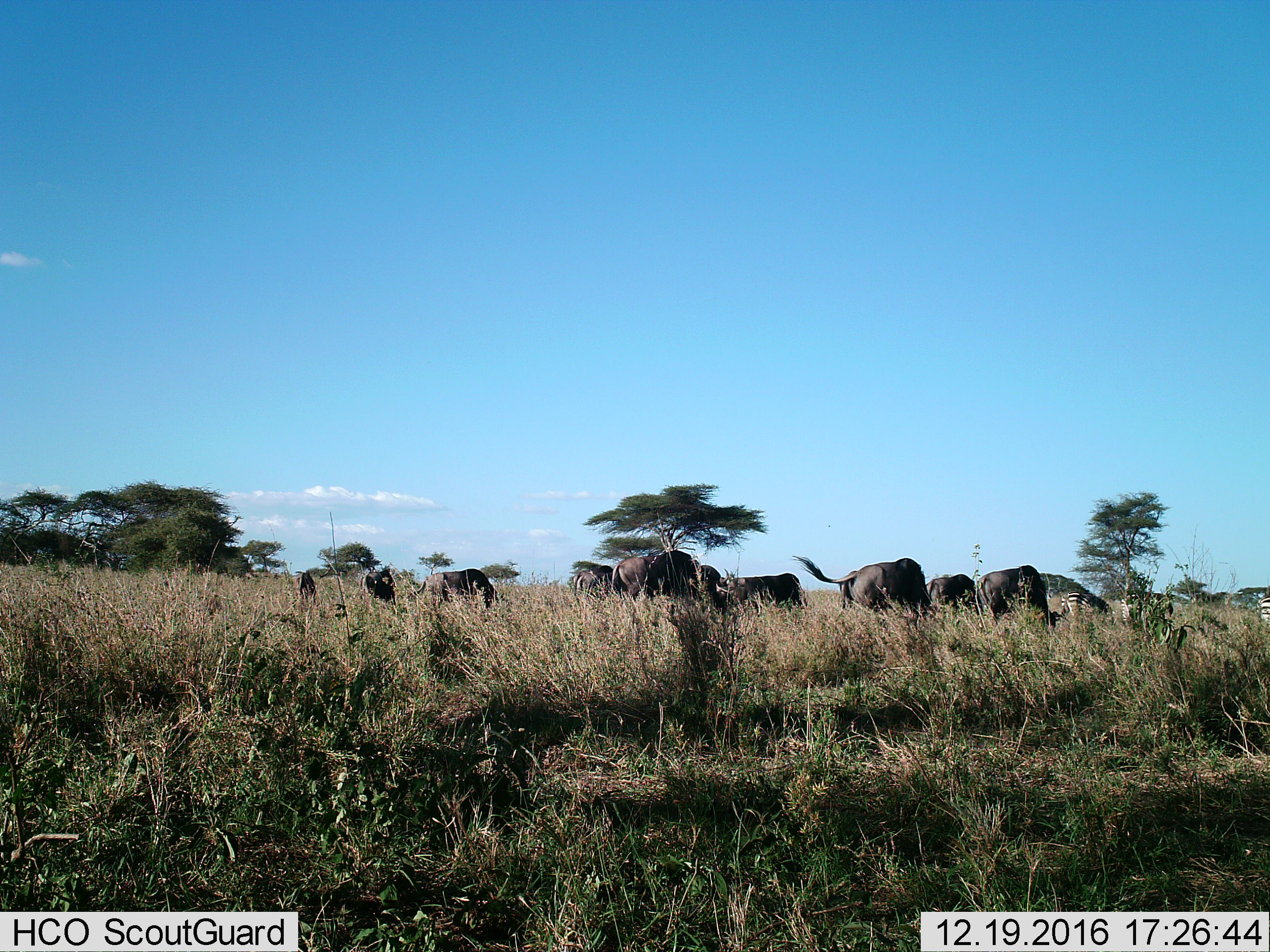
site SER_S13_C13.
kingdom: Animalia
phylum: Chordata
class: Mammalia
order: Artiodactyla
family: Bovidae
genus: Connochaetes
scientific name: Connochaetes taurinus taurinus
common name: blue wildebeest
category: wildebeestblue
Wildebeestblue (blue wildebeest) (Connochaetes taurinus taurinus), count 11-50. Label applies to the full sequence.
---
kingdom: Animalia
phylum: Chordata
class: Mammalia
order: Perissodactyla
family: Equidae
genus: Equus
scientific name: Equus quagga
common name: plains zebra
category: zebraplains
Zebraplains (plains zebra) (Equus quagga), count 2. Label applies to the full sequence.